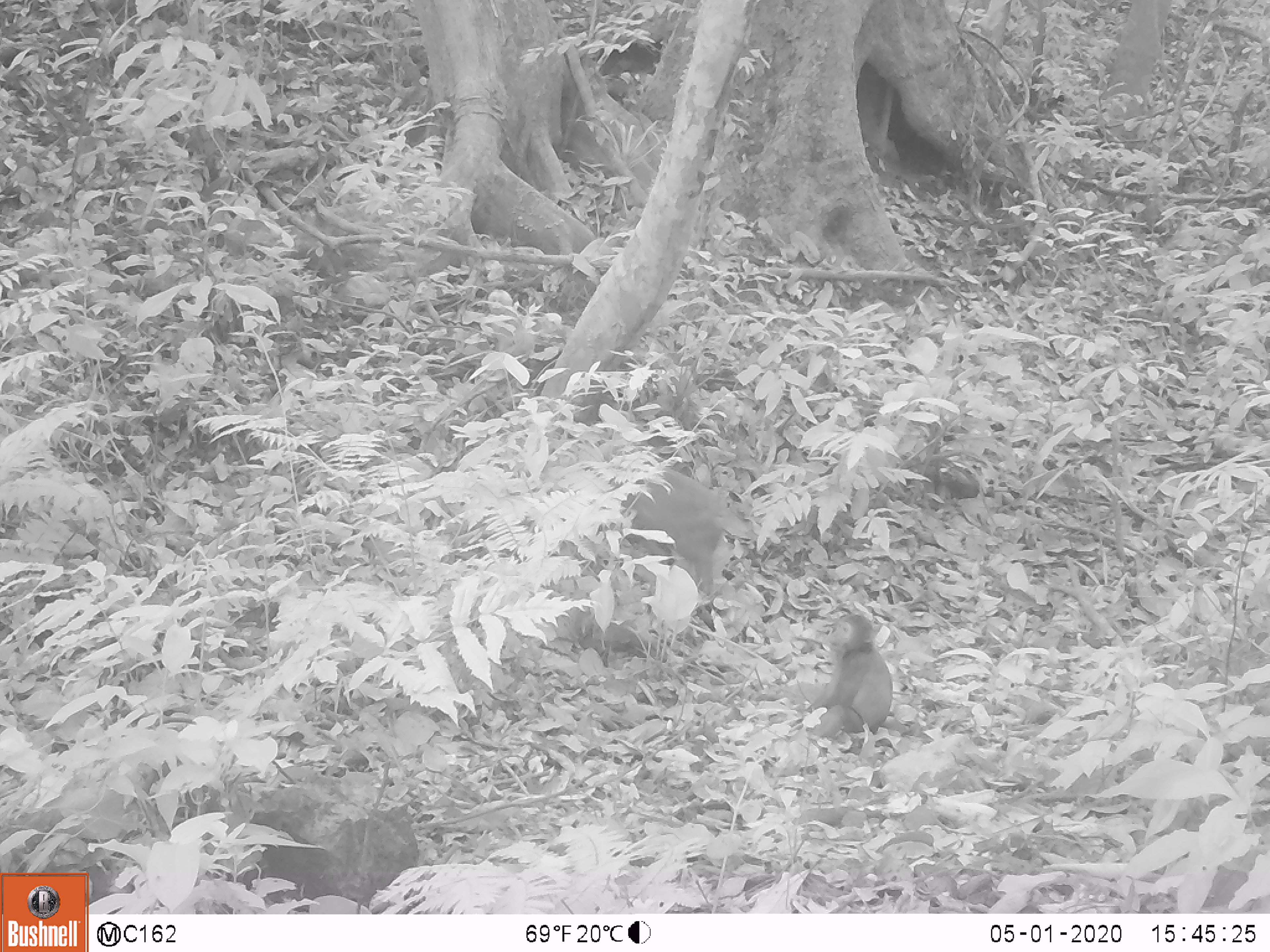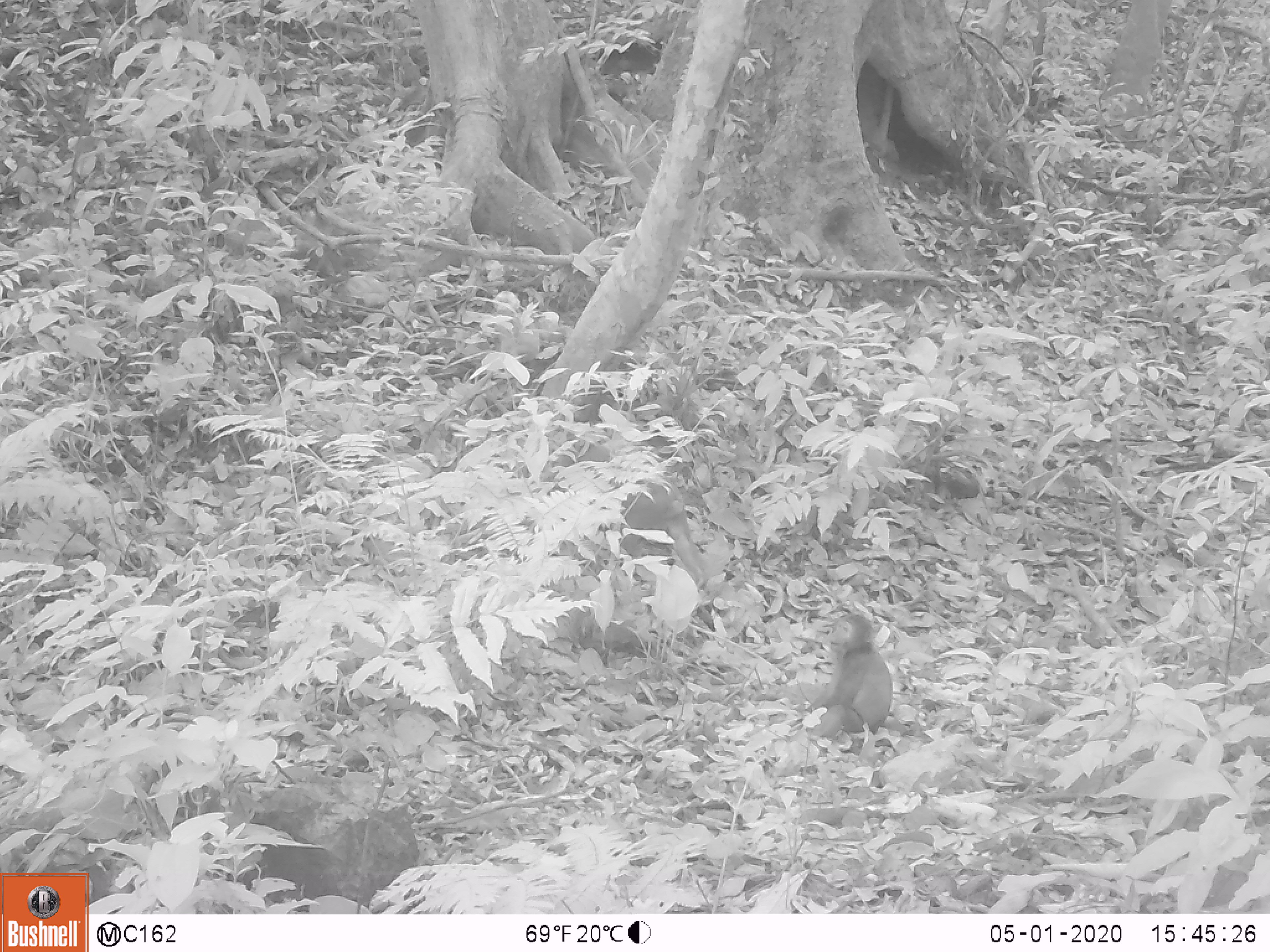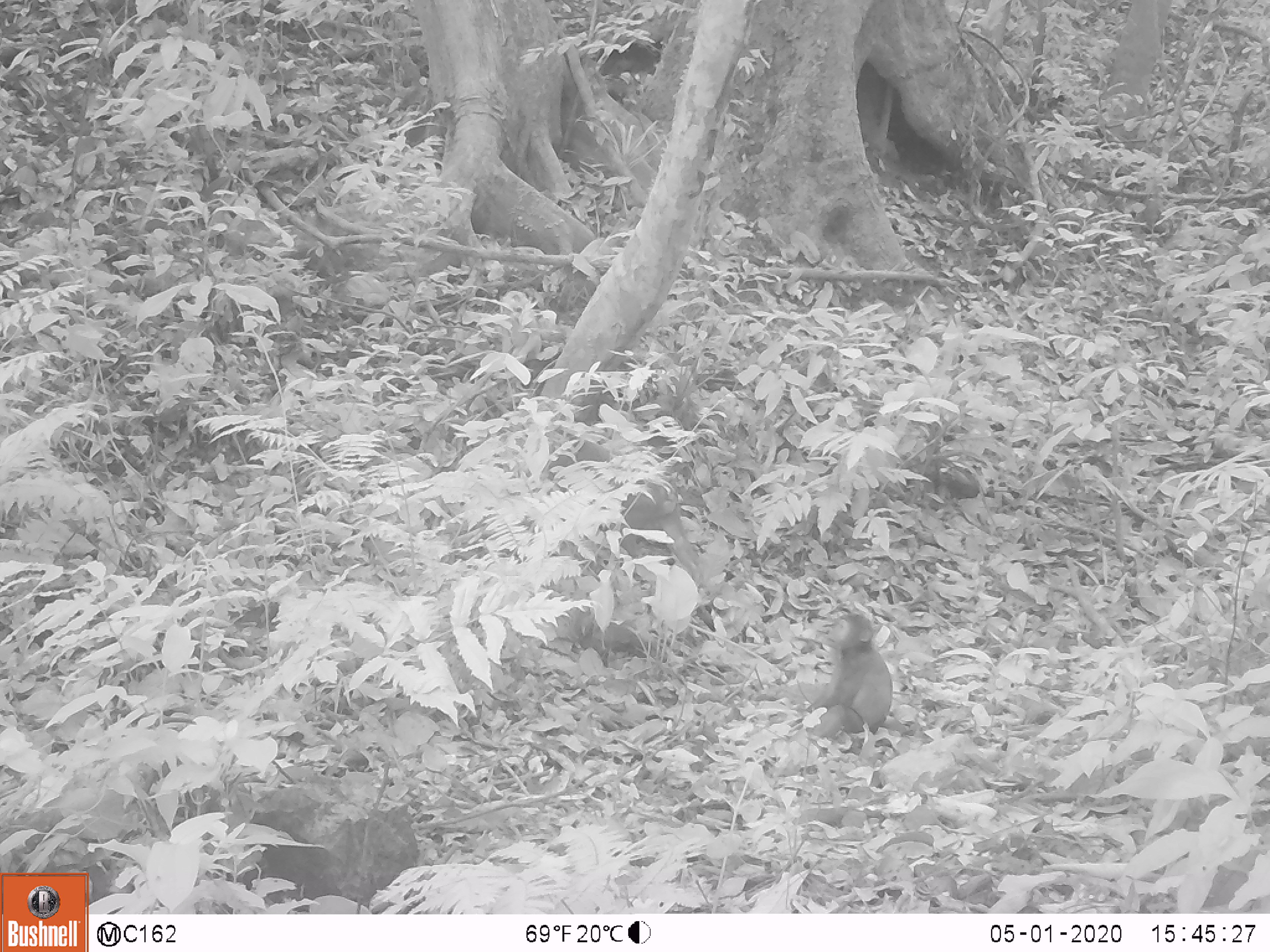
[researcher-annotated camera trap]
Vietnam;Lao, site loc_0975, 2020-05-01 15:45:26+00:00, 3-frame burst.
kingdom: Animalia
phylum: Chordata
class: Mammalia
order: Primates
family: Cercopithecidae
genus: Macaca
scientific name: Macaca arctoides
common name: stump-tailed macaque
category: stump tailed macaque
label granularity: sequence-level